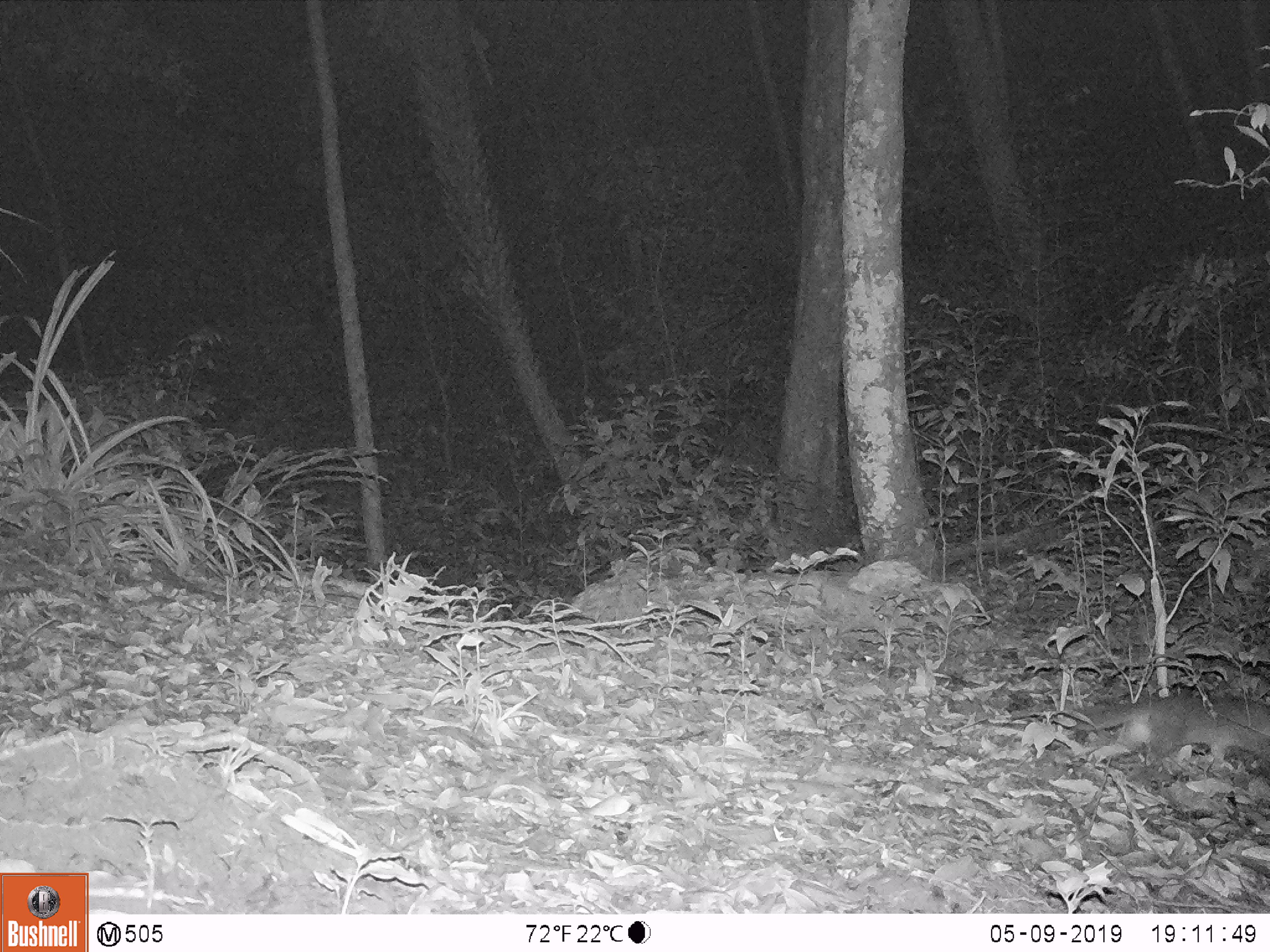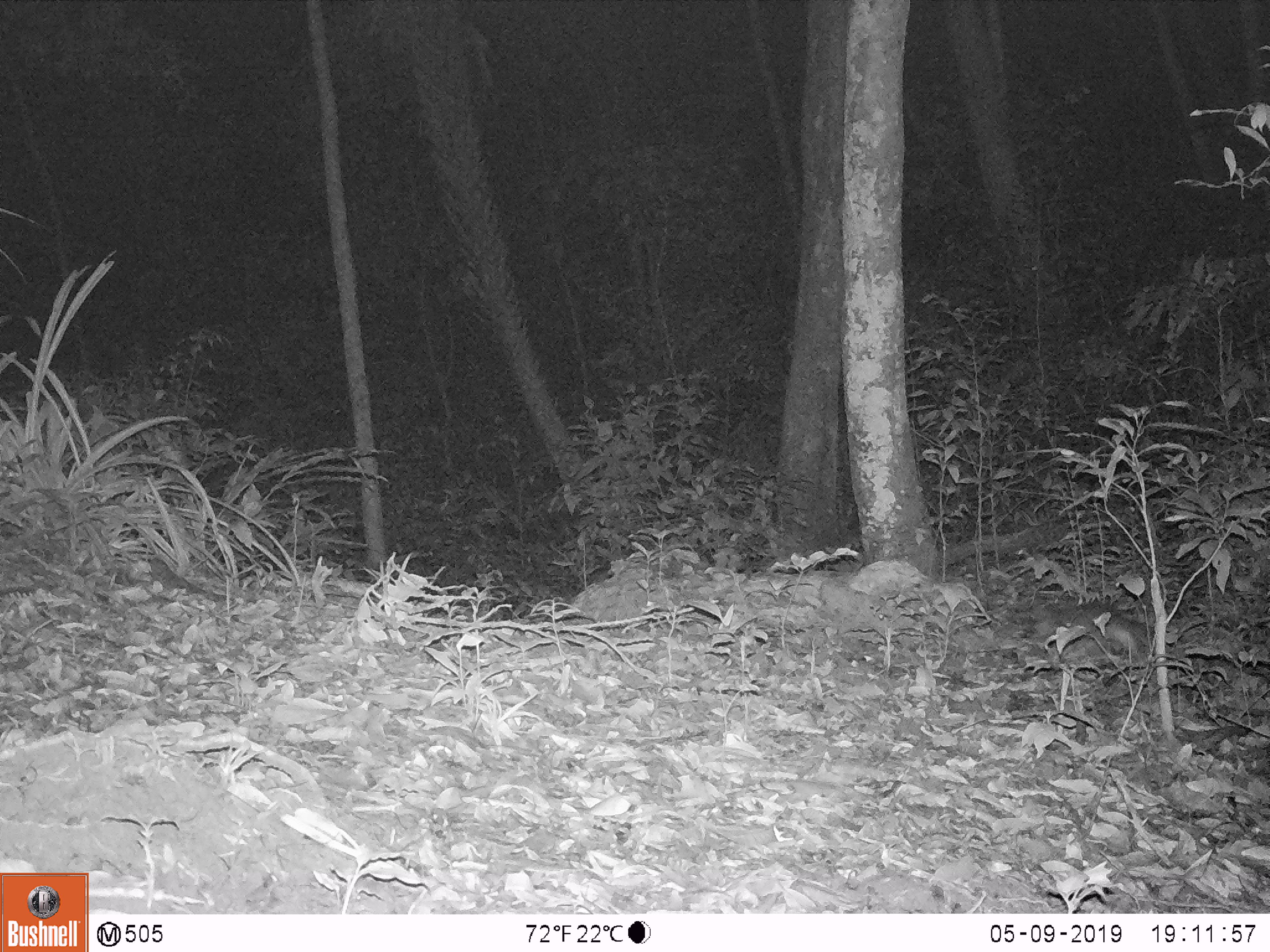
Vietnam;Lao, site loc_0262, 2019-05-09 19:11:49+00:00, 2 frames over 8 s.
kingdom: Animalia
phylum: Chordata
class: Mammalia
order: Carnivora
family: Mustelidae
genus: Melogale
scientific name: Melogale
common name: ferret badger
Ferret badger (Melogale). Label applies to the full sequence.